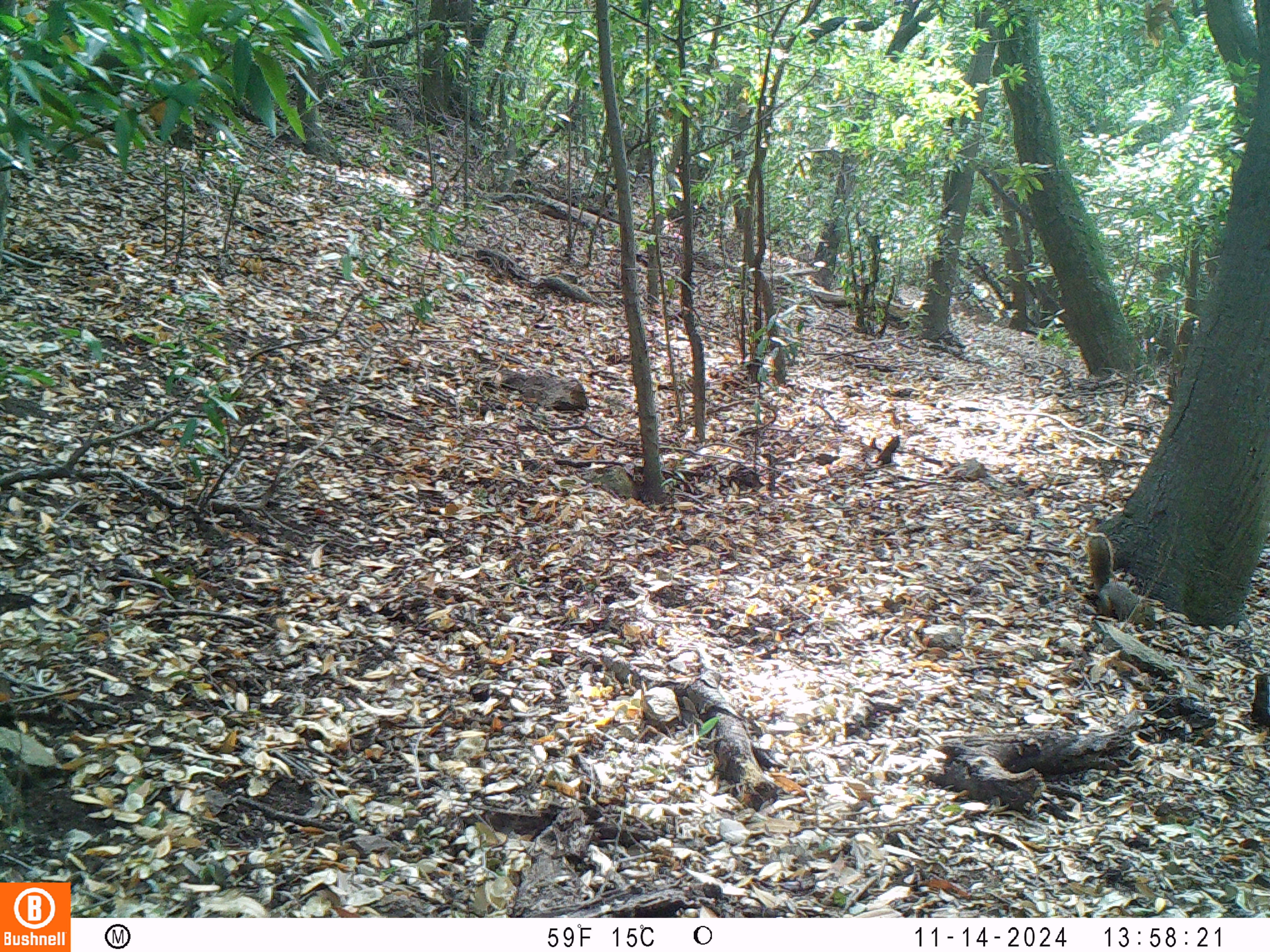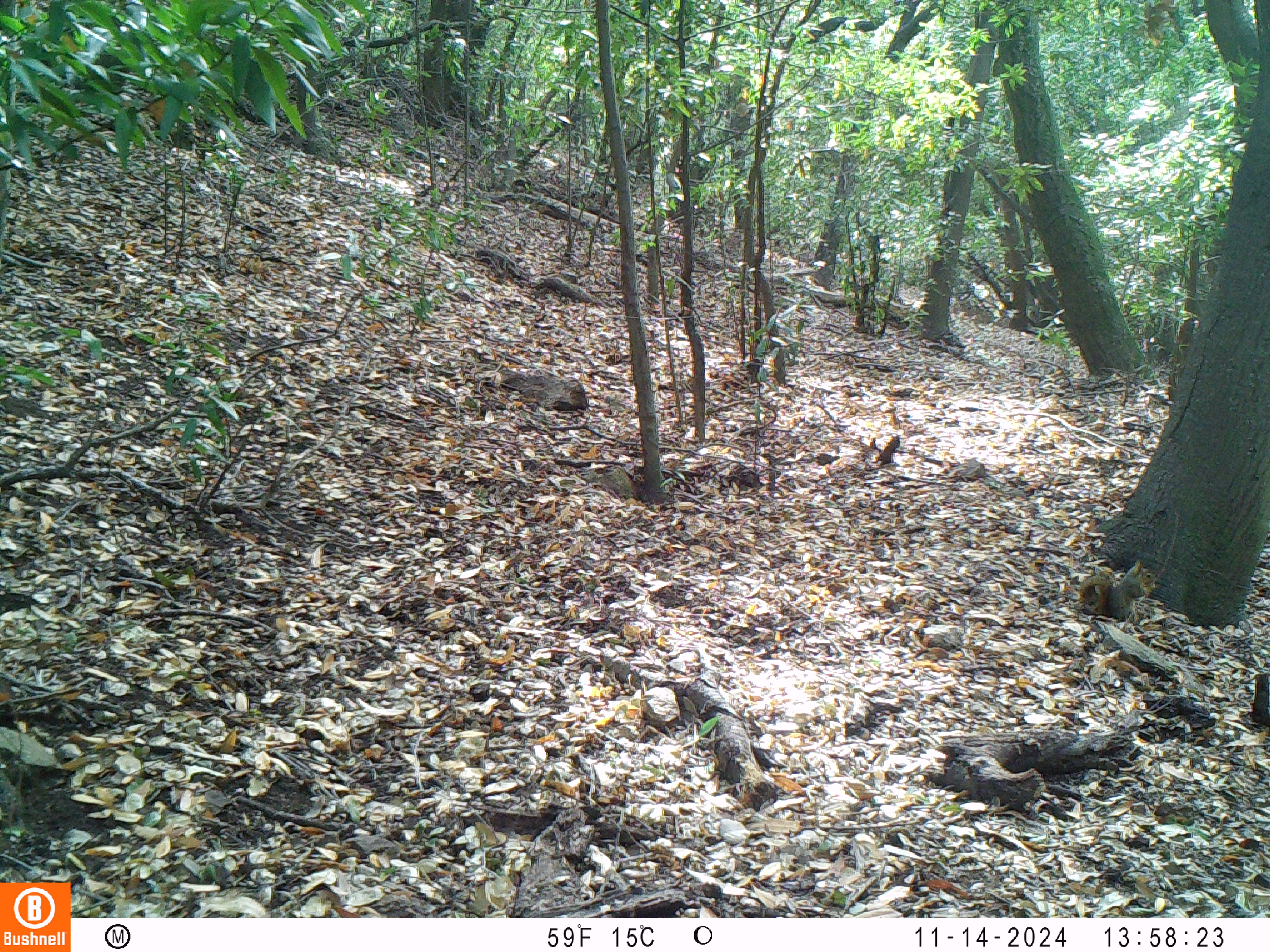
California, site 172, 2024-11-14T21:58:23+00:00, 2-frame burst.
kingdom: Animalia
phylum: Chordata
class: Mammalia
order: Rodentia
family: Sciuridae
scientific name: Sciuridae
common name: squirrel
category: unknown squirrel